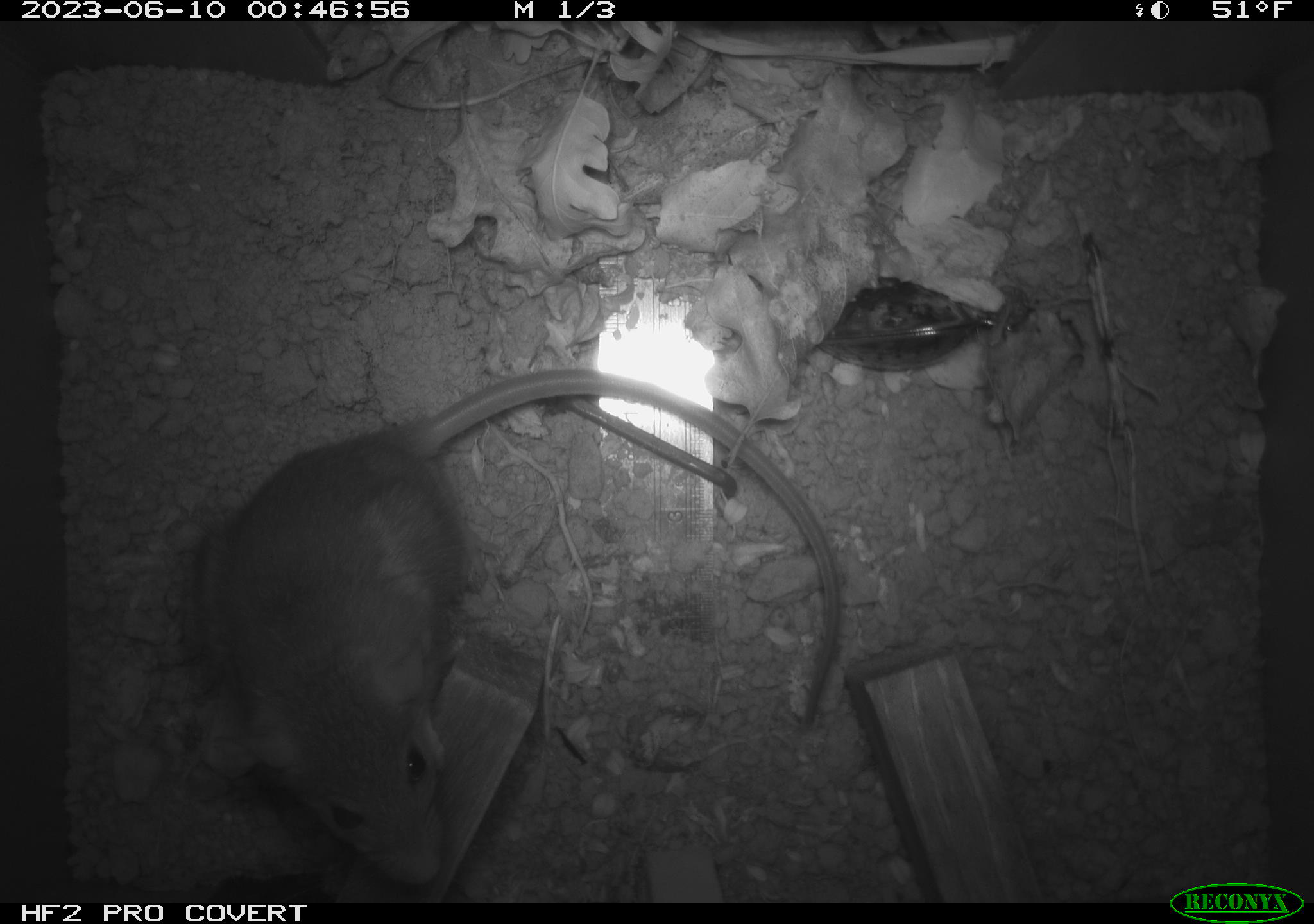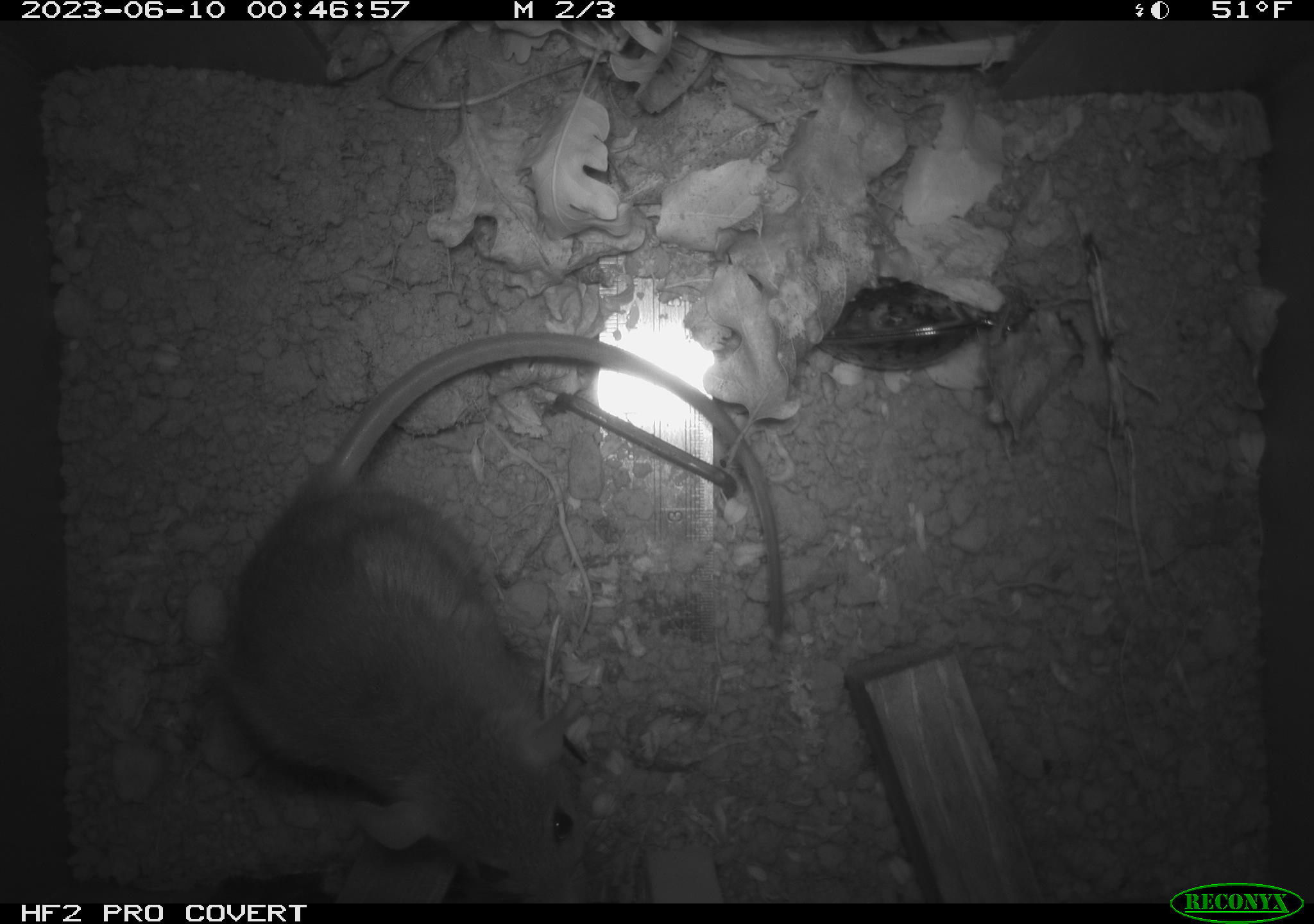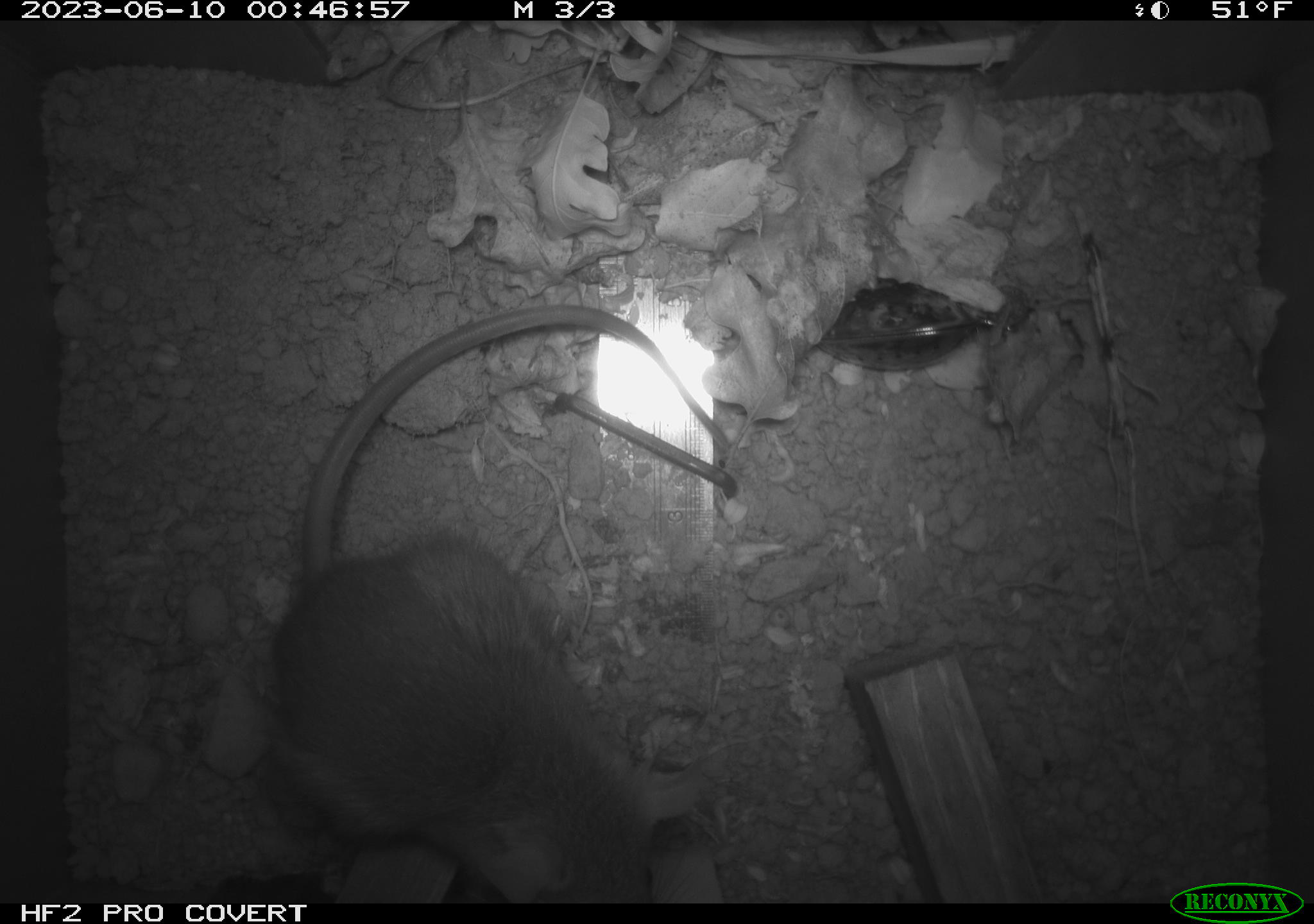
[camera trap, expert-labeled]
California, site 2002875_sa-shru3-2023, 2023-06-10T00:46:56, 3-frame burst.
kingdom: Animalia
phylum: Chordata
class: Mammalia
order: Rodentia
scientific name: Rodentia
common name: mouse species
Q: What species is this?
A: Mouse species (Rodentia).